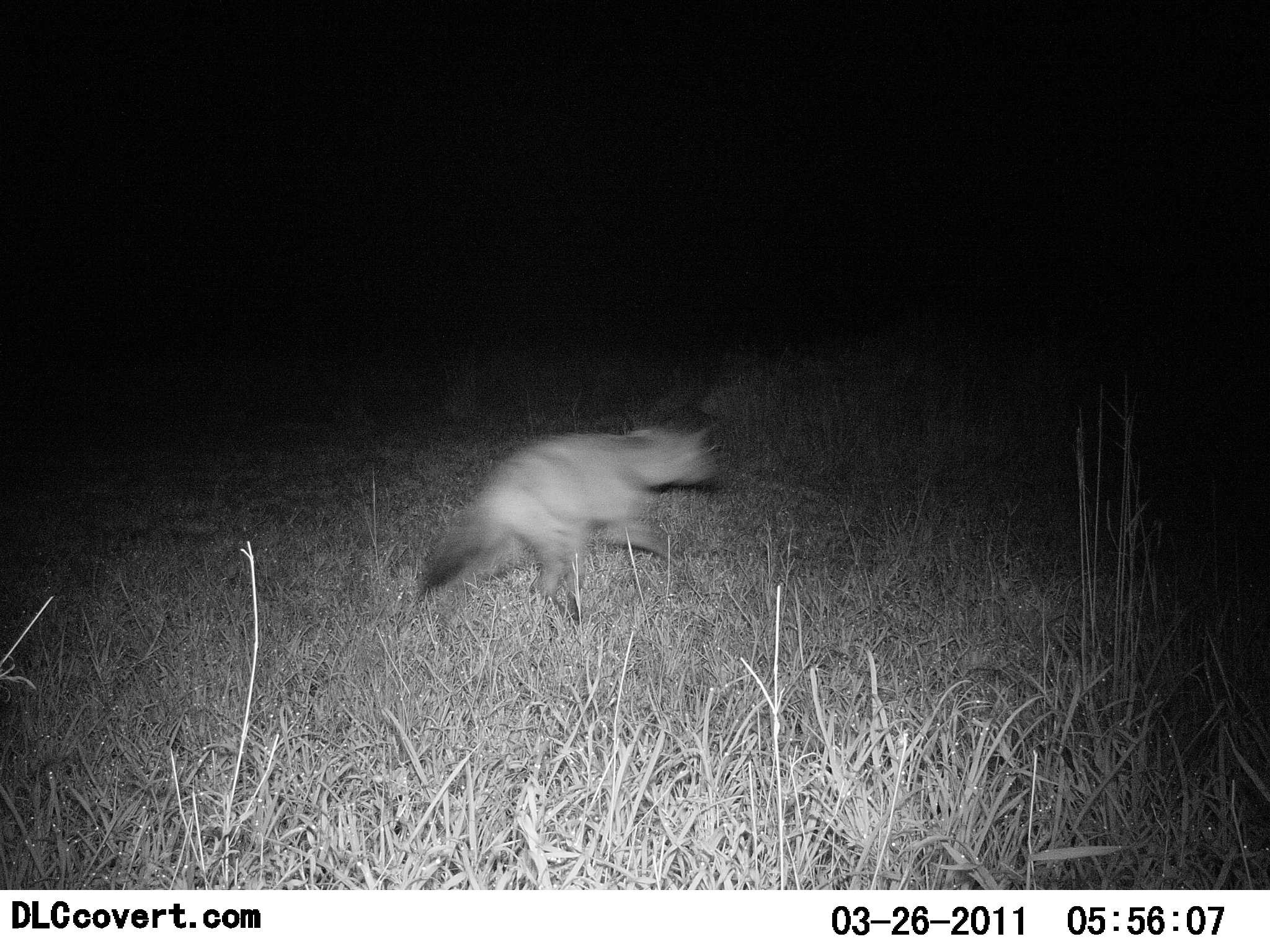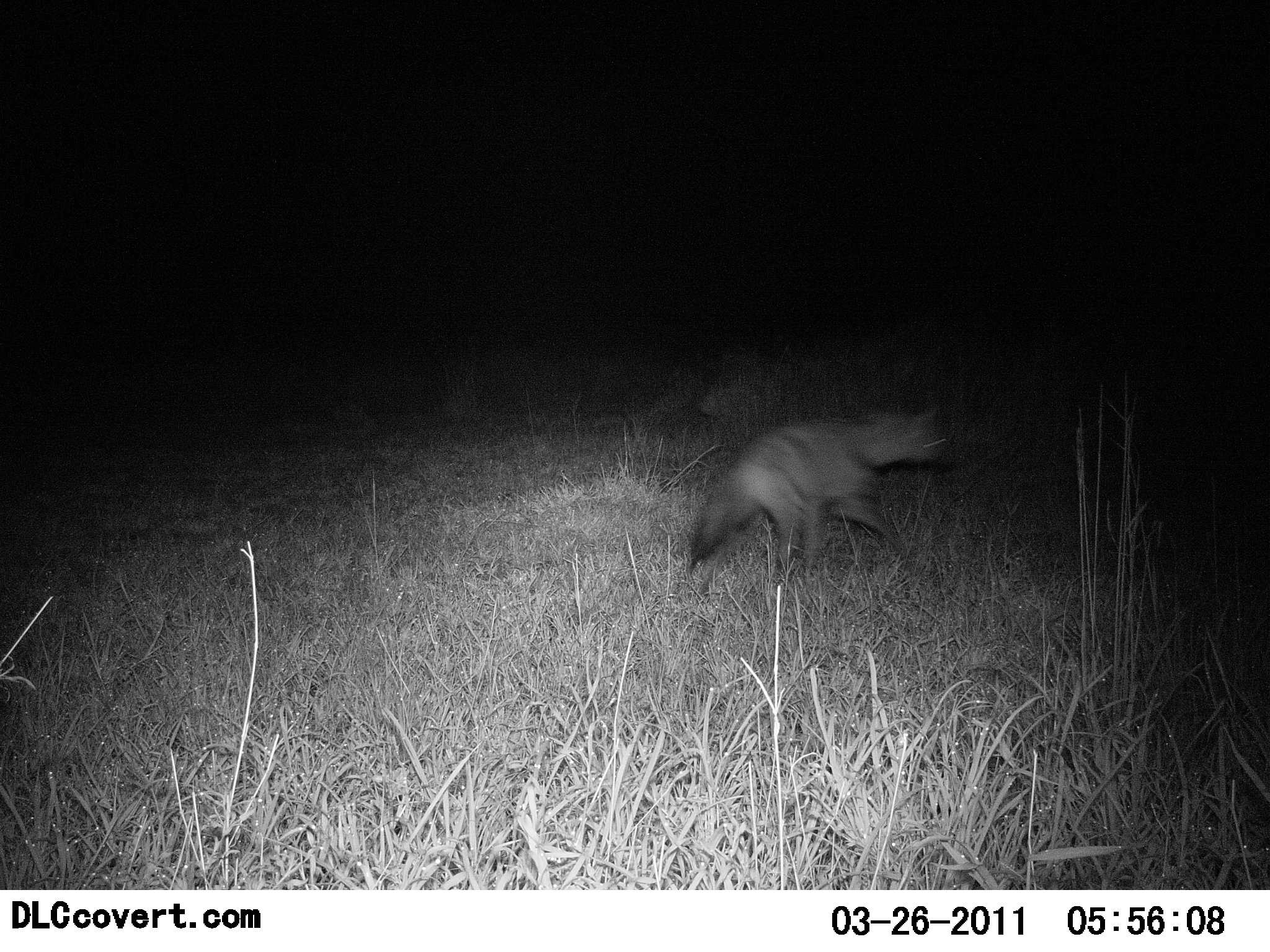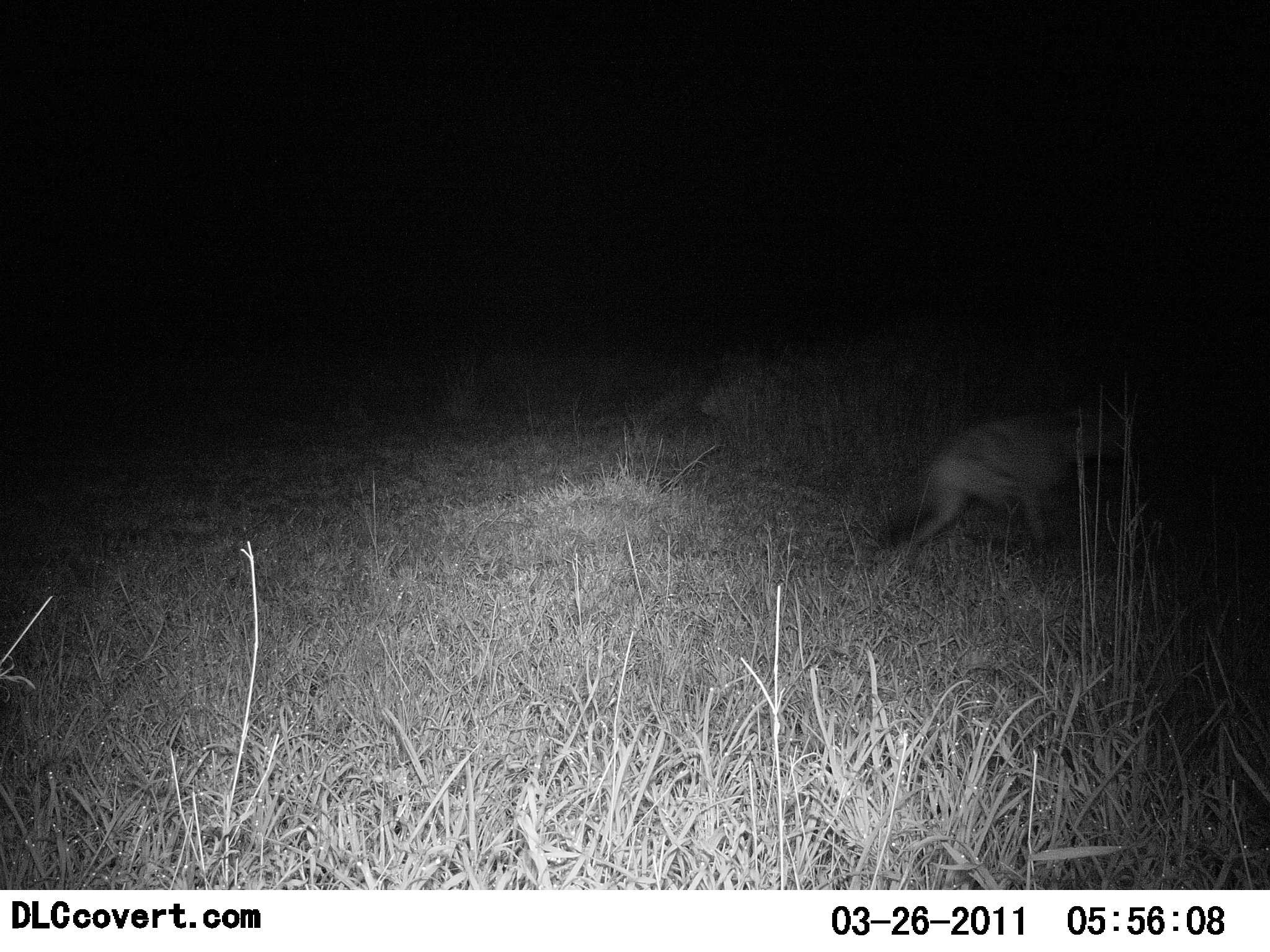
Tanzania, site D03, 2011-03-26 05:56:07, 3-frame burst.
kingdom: Animalia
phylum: Chordata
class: Mammalia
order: Carnivora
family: Hyaenidae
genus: Proteles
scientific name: Proteles cristatus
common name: aardwolf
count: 1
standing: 0%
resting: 0%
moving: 100%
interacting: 0%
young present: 0%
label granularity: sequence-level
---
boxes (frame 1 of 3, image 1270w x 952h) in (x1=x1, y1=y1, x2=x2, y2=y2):
animal: (x1=418, y1=425, x2=722, y2=644)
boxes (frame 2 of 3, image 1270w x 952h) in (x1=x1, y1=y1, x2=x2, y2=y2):
animal: (x1=684, y1=398, x2=946, y2=580)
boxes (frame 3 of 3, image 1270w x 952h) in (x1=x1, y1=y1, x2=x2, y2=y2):
animal: (x1=874, y1=410, x2=1125, y2=567)